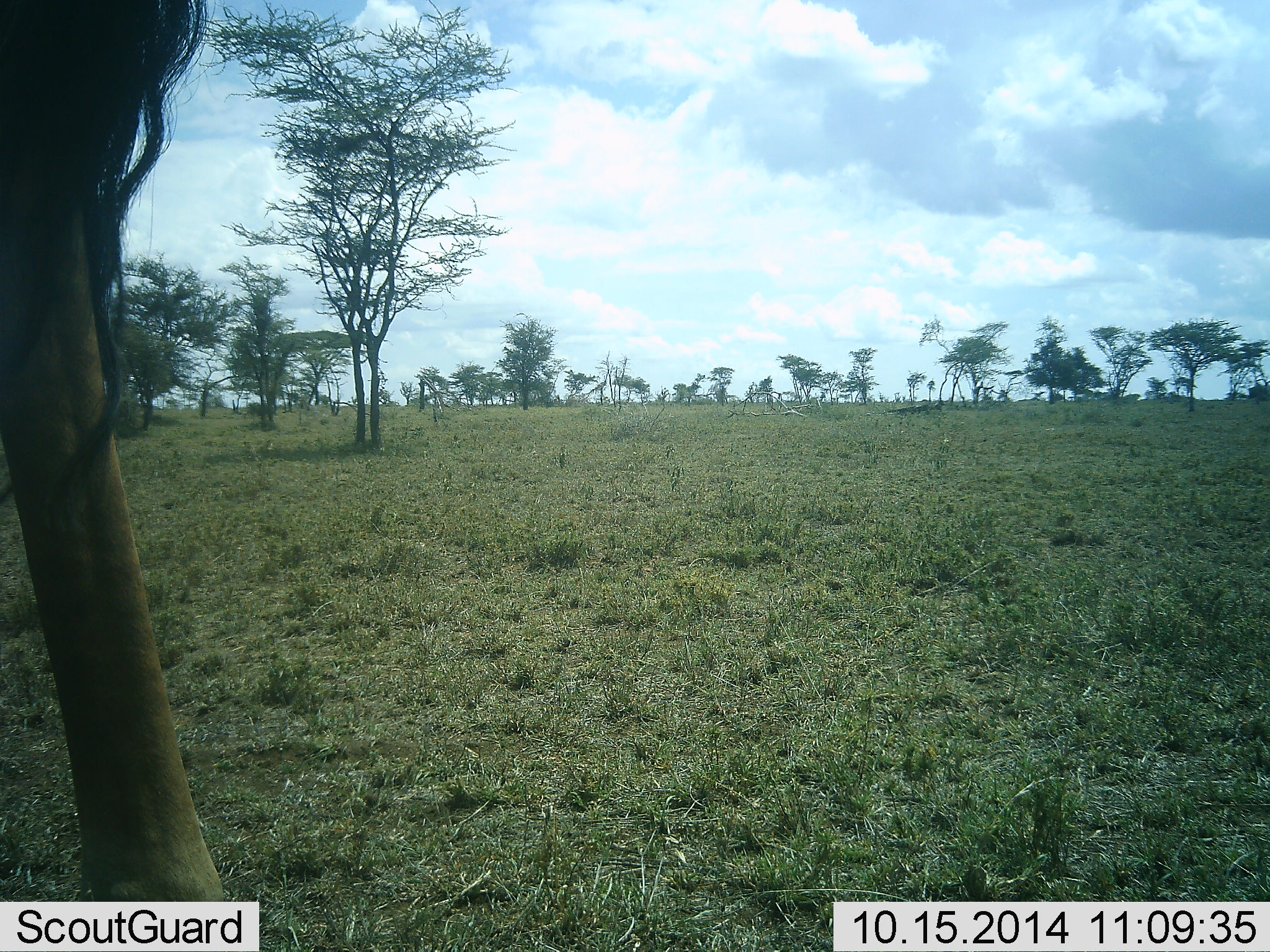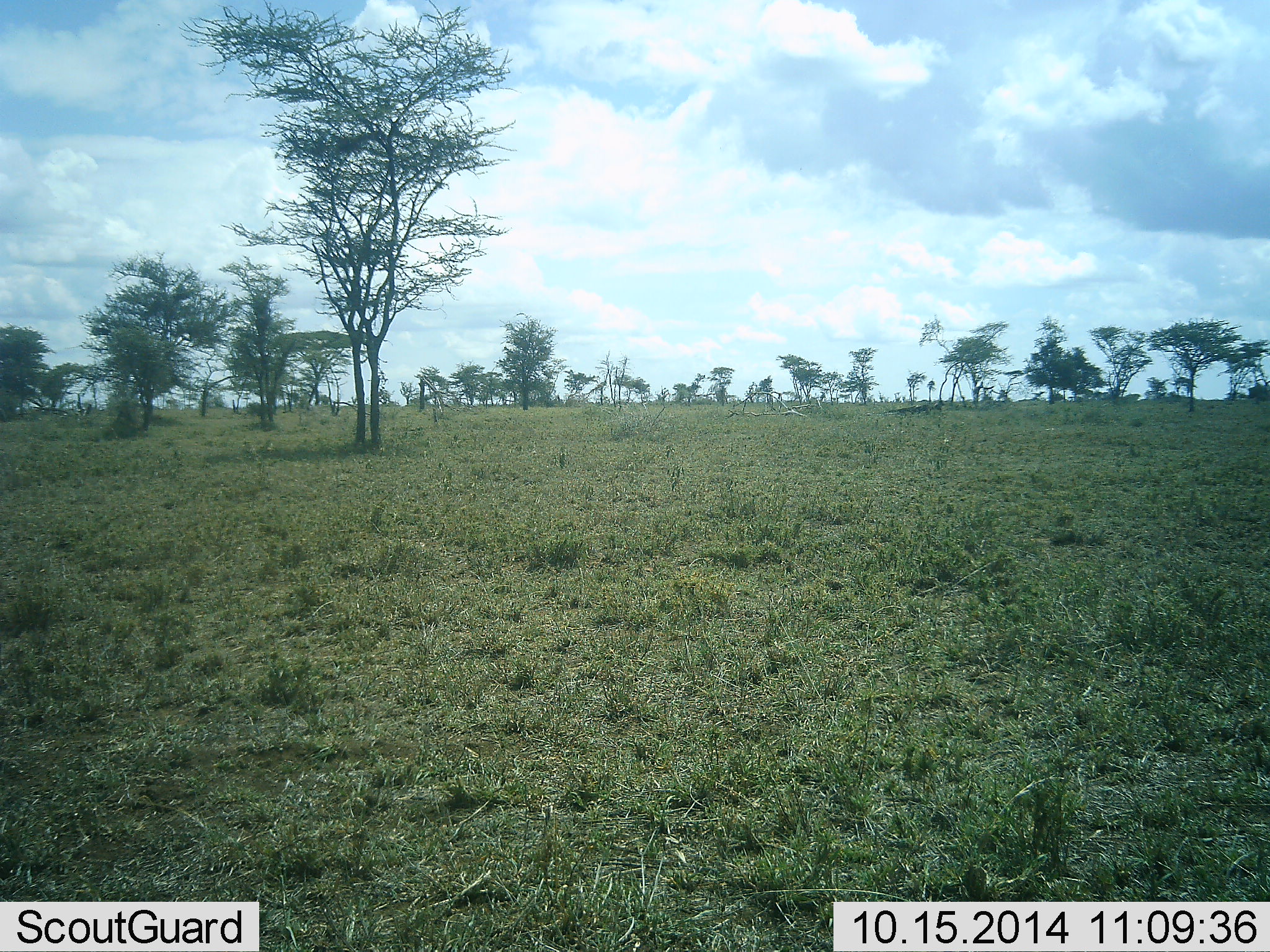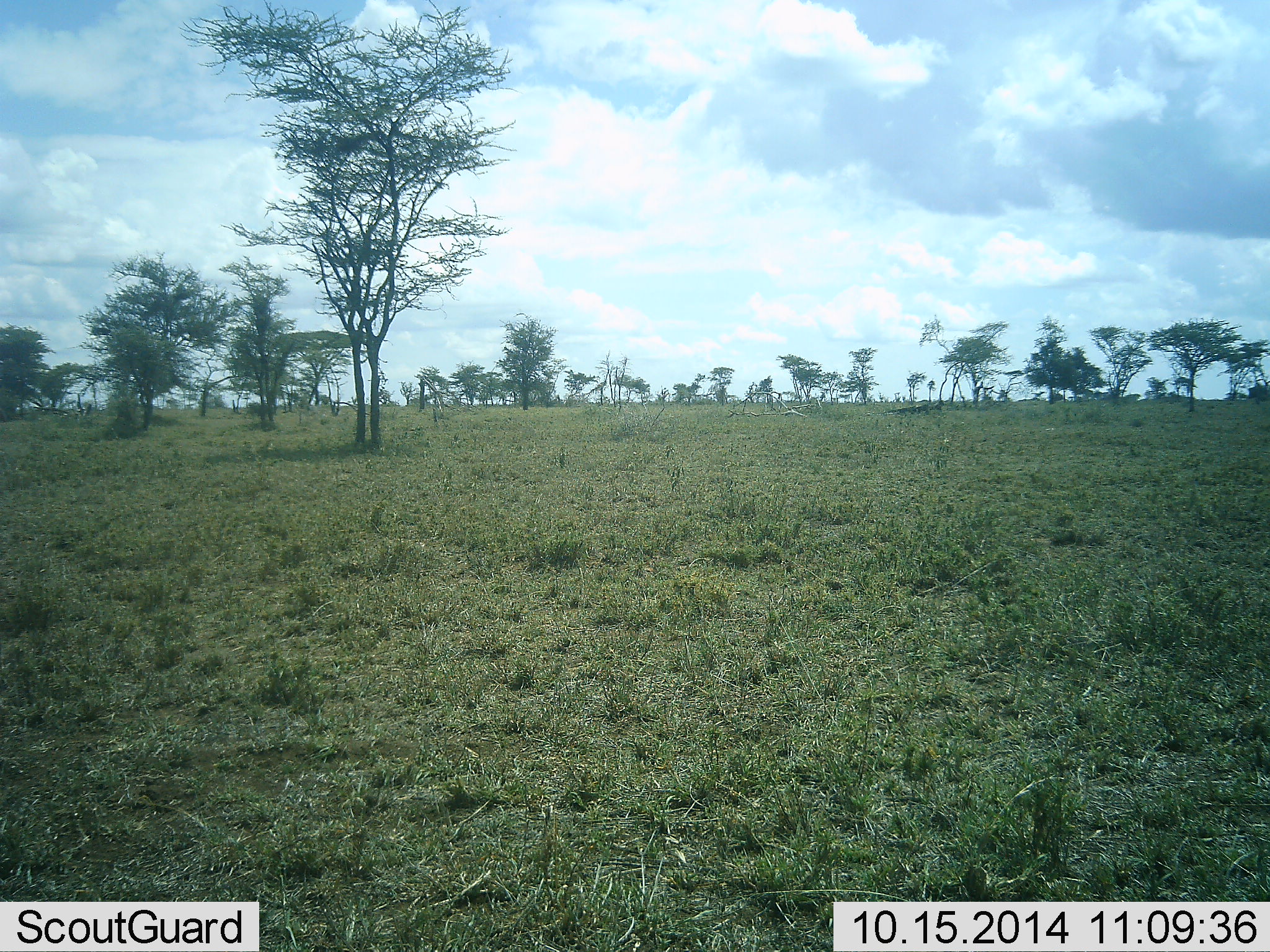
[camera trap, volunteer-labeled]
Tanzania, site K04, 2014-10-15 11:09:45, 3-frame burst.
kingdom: Animalia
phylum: Chordata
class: Mammalia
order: Artiodactyla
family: Bovidae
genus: Connochaetes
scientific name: Connochaetes taurinus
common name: blue wildebeest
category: wildebeest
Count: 1.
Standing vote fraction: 0%.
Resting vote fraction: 0%.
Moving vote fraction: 100%.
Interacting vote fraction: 0%.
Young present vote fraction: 0%.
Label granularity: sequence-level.